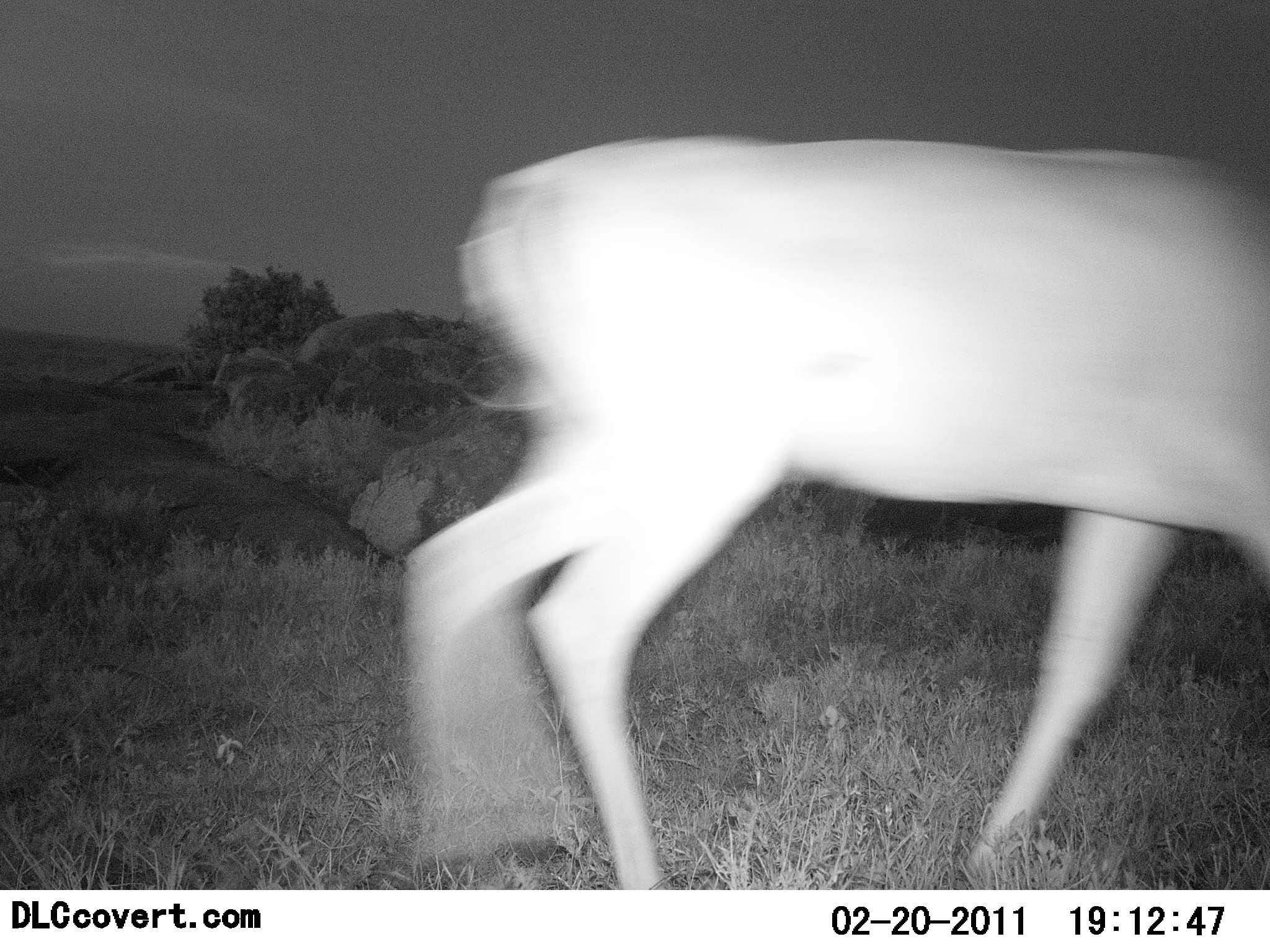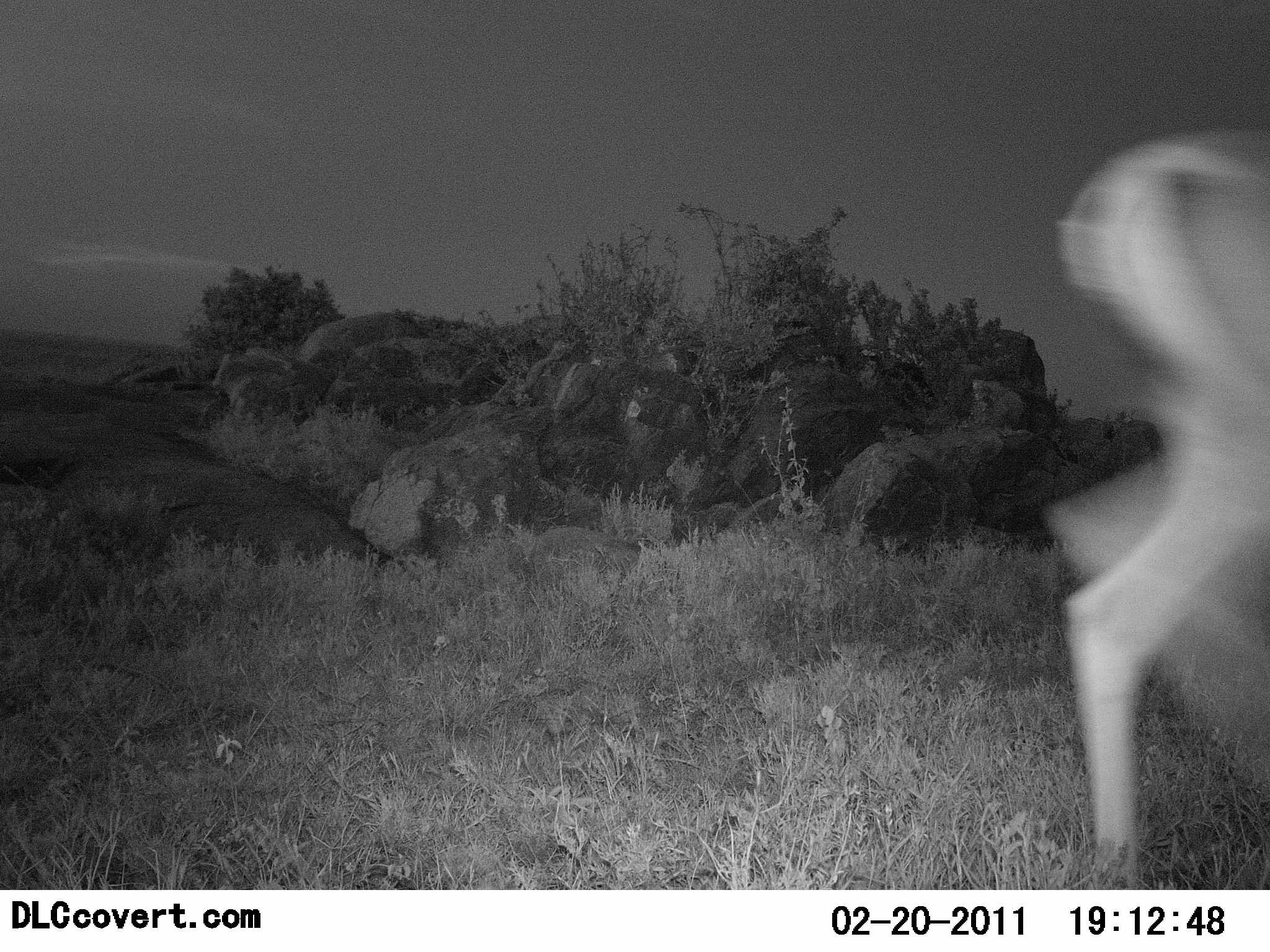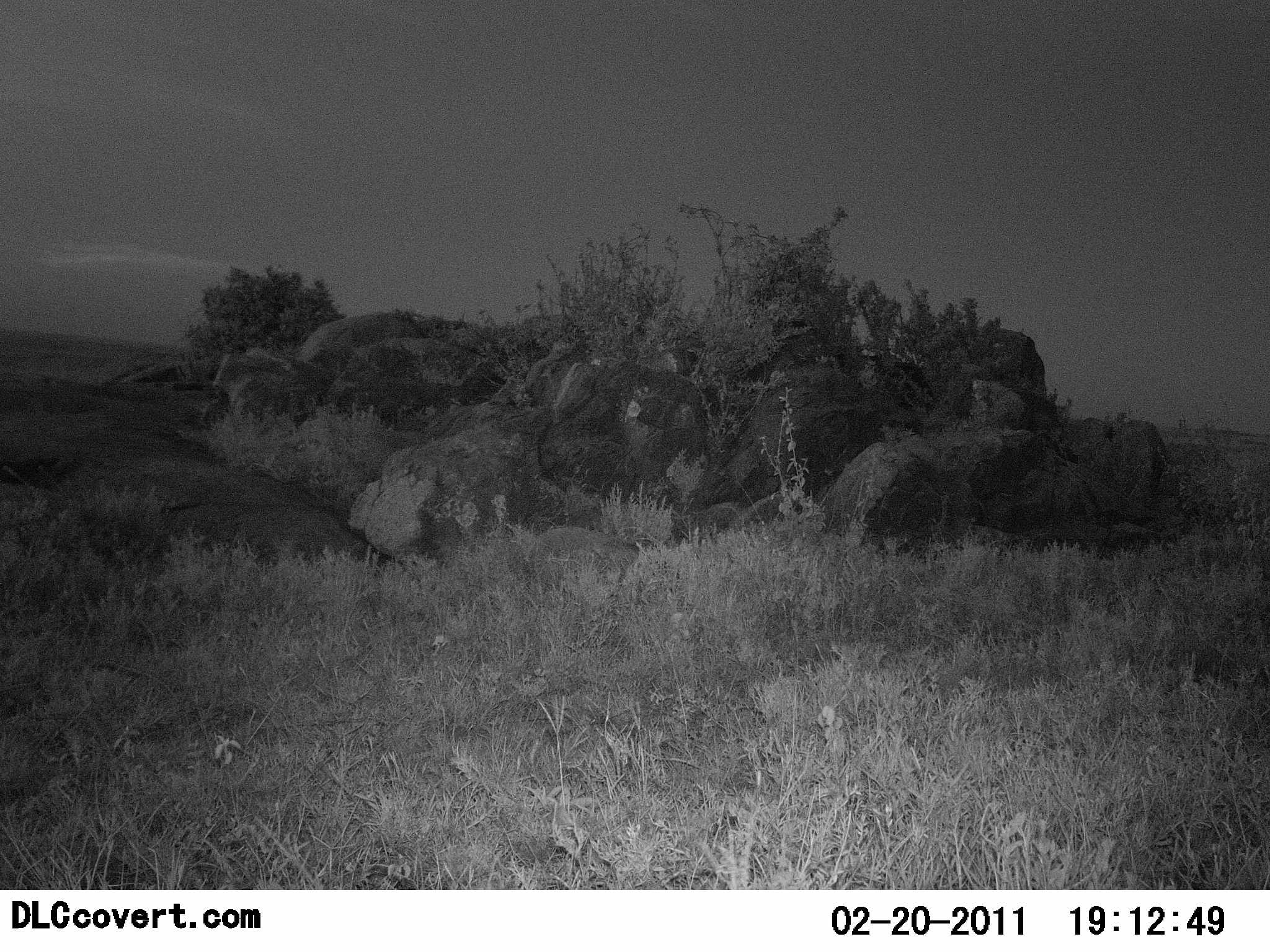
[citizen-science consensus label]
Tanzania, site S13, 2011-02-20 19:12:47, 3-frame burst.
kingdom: Animalia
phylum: Chordata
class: Mammalia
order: Artiodactyla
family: Bovidae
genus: Nanger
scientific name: Nanger granti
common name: grant's gazelle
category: gazellegrants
Gazellegrants (grant's gazelle) (Nanger granti), count 1. Behavior (volunteer vote fractions): standing 0%, resting 0%, moving 100%, interacting 0%. Young present (vote fraction): 0%. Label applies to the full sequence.